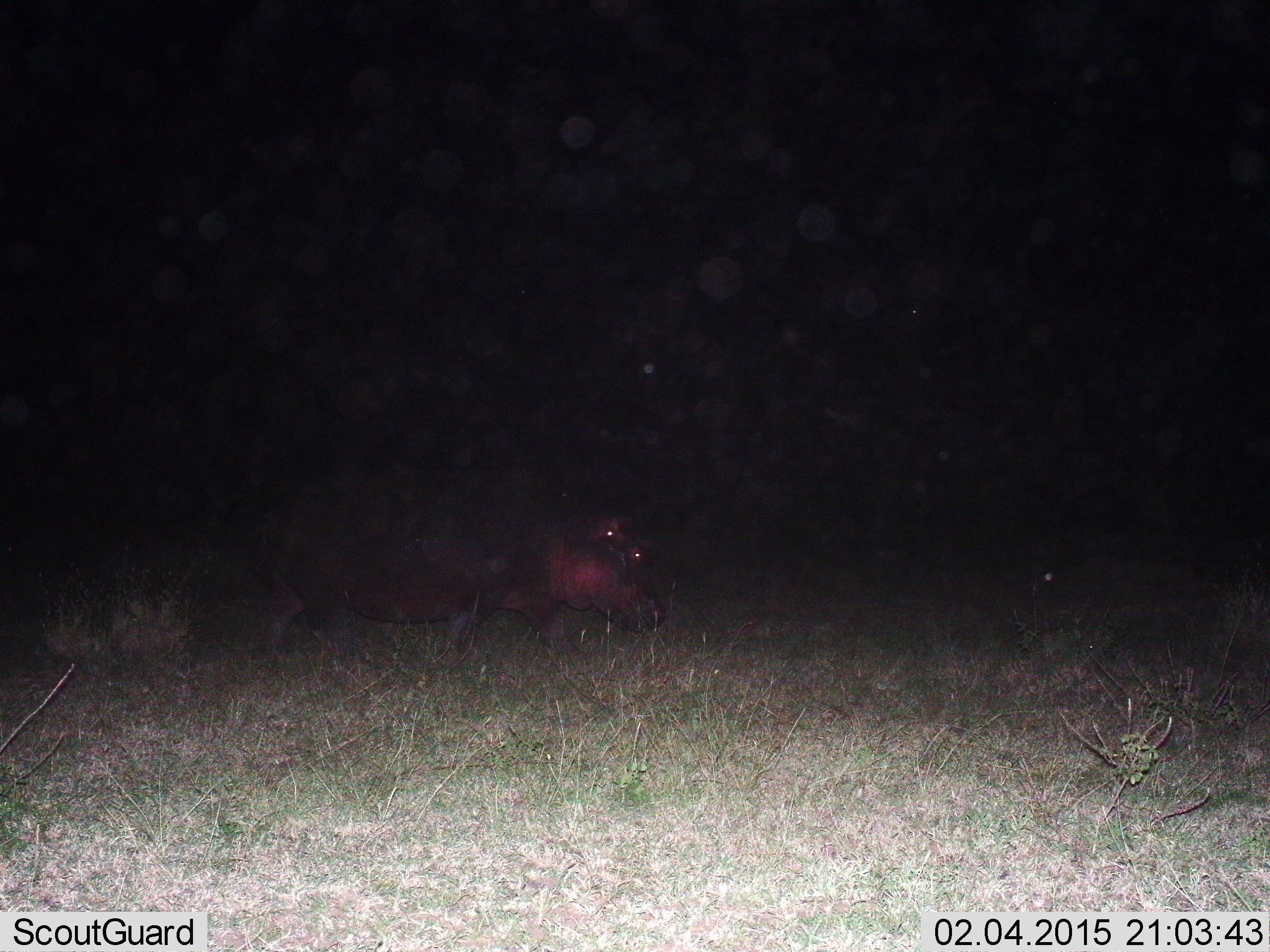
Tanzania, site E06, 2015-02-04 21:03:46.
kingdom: Animalia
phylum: Chordata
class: Mammalia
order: Artiodactyla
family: Hippopotamidae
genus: Hippopotamus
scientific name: Hippopotamus amphibius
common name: hippopotamus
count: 1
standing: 40%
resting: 0%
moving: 60%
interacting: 0%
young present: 0%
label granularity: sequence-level